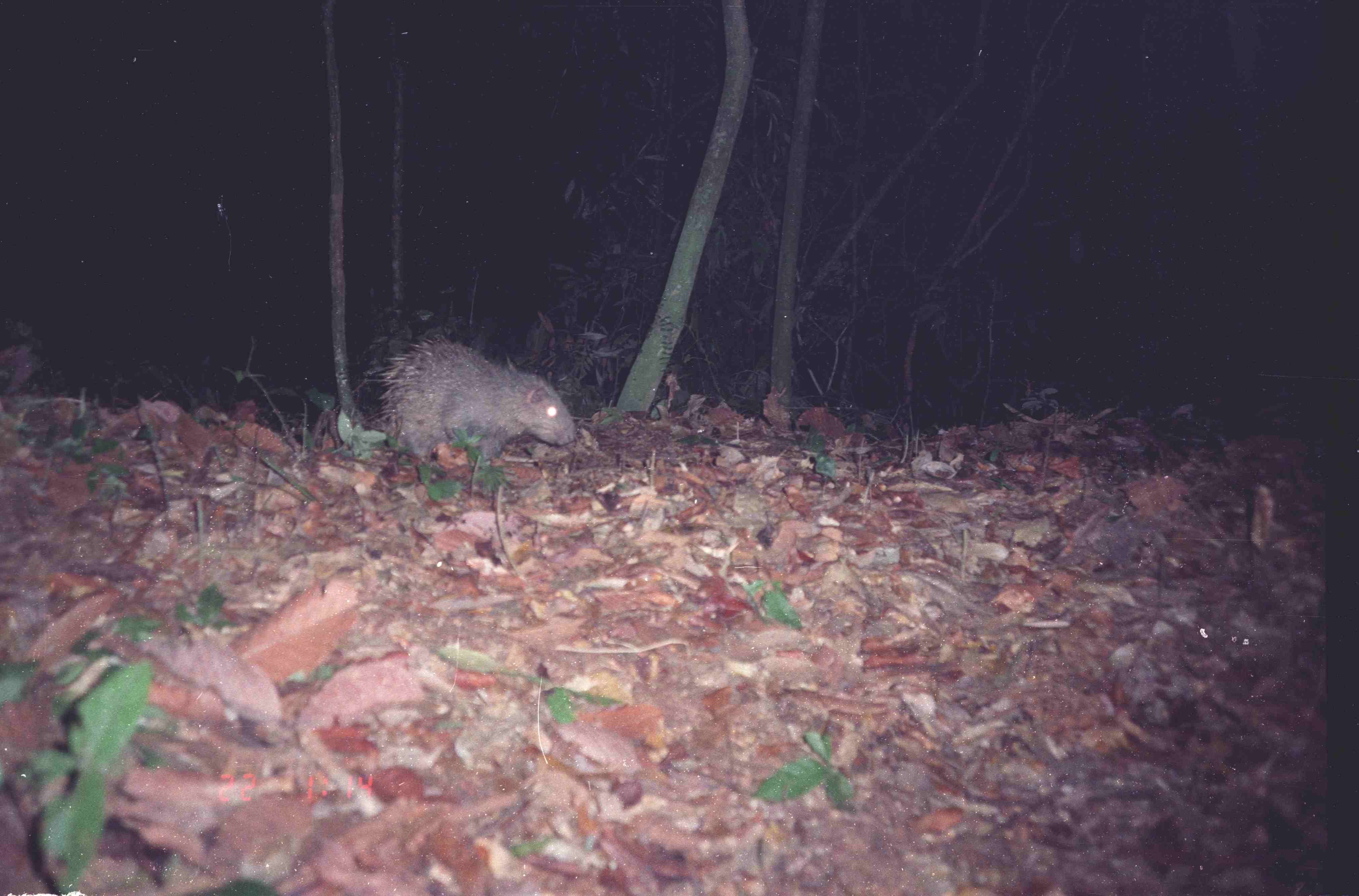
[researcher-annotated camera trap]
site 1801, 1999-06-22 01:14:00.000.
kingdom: Animalia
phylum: Chordata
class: Mammalia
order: Rodentia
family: Hystricidae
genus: Hystrix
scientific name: Hystrix brachyura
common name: east asian porcupine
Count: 1.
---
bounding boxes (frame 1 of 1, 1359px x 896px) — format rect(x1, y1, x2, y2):
hystrix brachyura: rect(373, 334, 578, 464)